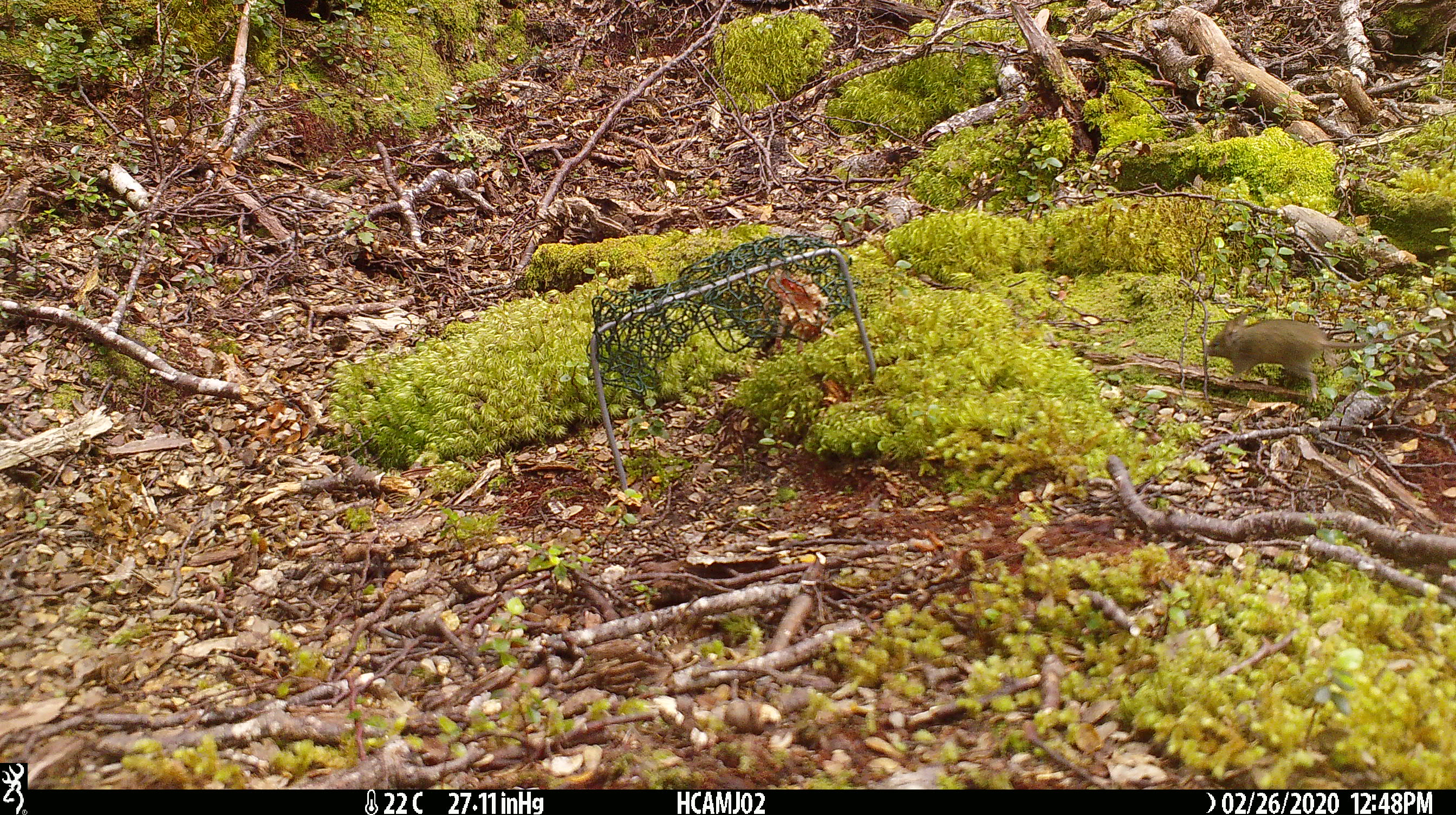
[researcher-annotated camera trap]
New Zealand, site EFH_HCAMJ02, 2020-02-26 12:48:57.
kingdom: Animalia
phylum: Chordata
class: Mammalia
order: Rodentia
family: Muridae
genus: Mus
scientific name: Mus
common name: mouse